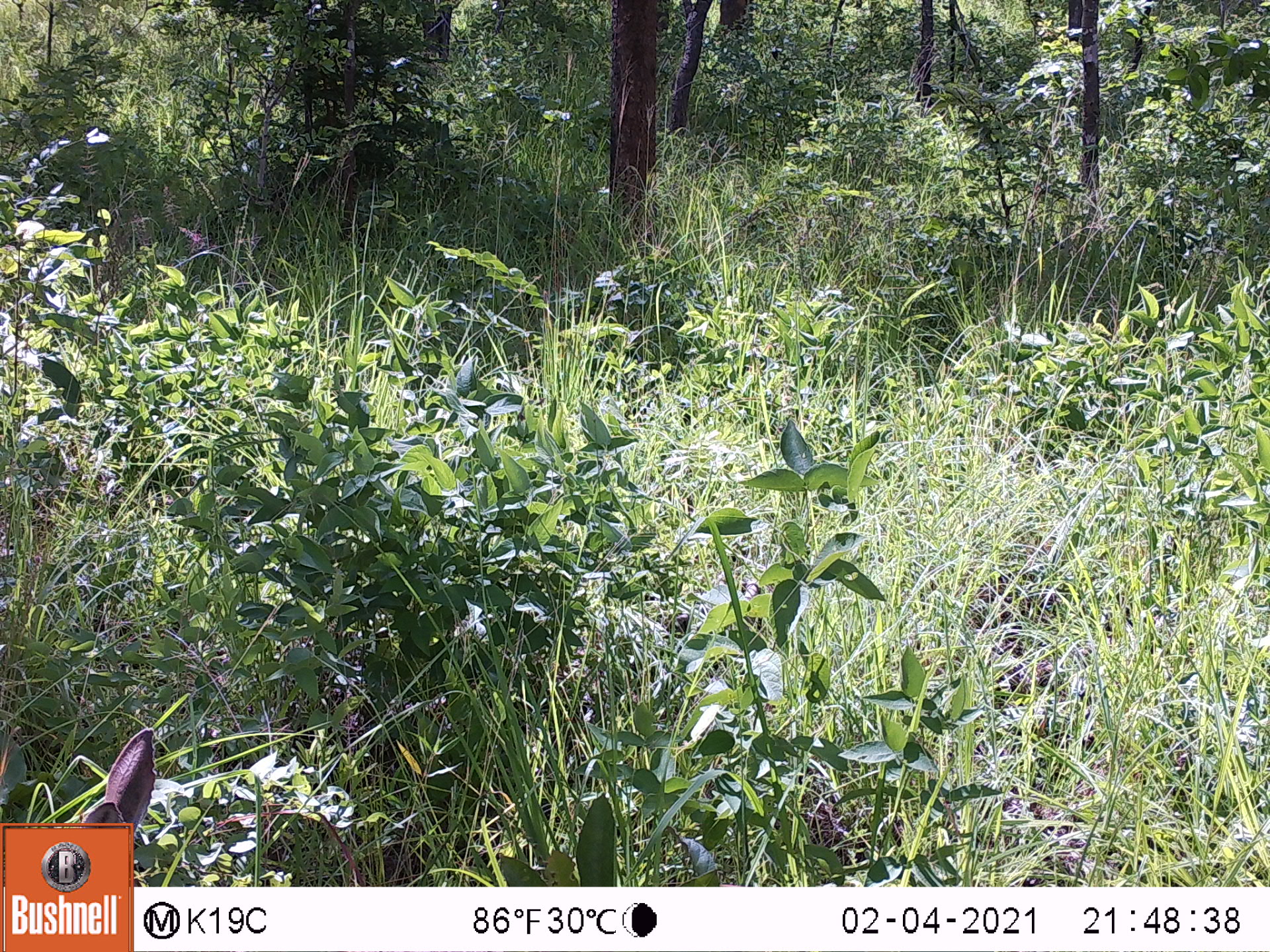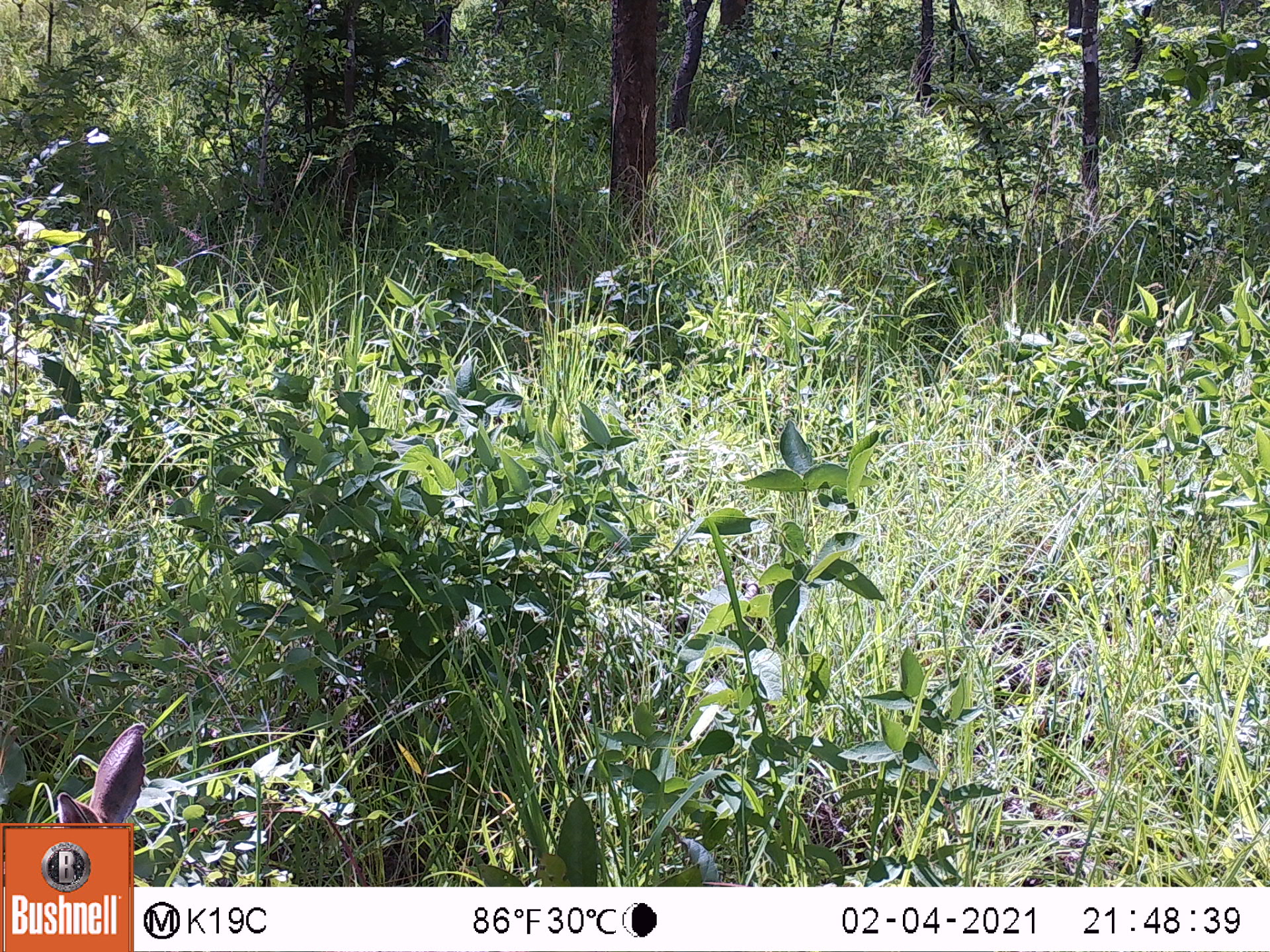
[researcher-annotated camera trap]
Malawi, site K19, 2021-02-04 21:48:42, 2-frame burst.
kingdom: Animalia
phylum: Chordata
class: Mammalia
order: Artiodactyla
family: Bovidae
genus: Sylvicapra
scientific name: Sylvicapra grimmia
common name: common duiker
Common duiker (Sylvicapra grimmia), count 1.